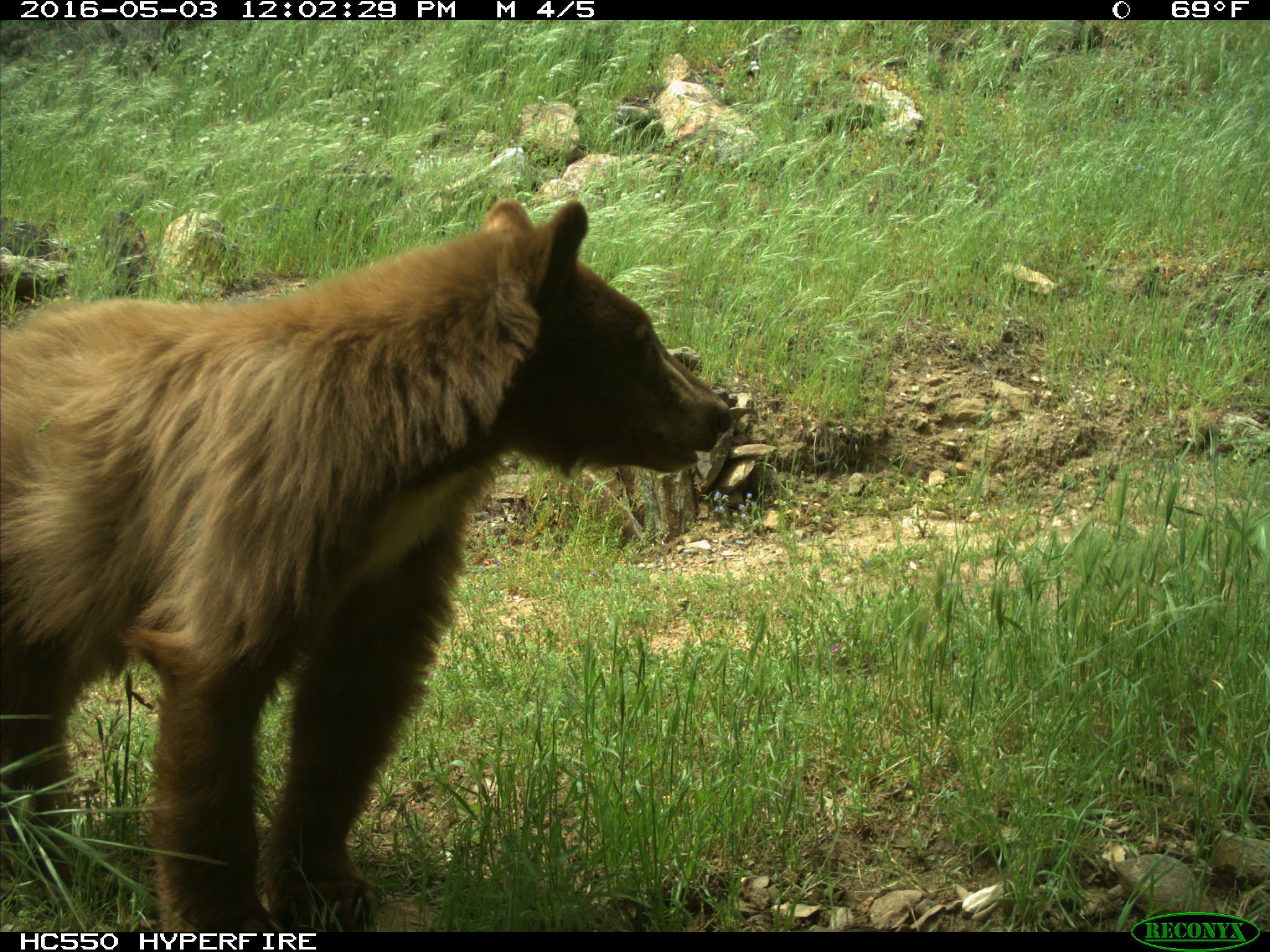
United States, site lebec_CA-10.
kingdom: Animalia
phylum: Chordata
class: Mammalia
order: Carnivora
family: Ursidae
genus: Ursus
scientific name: Ursus americanus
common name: american black bear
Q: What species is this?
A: Ursus americanus (american black bear).